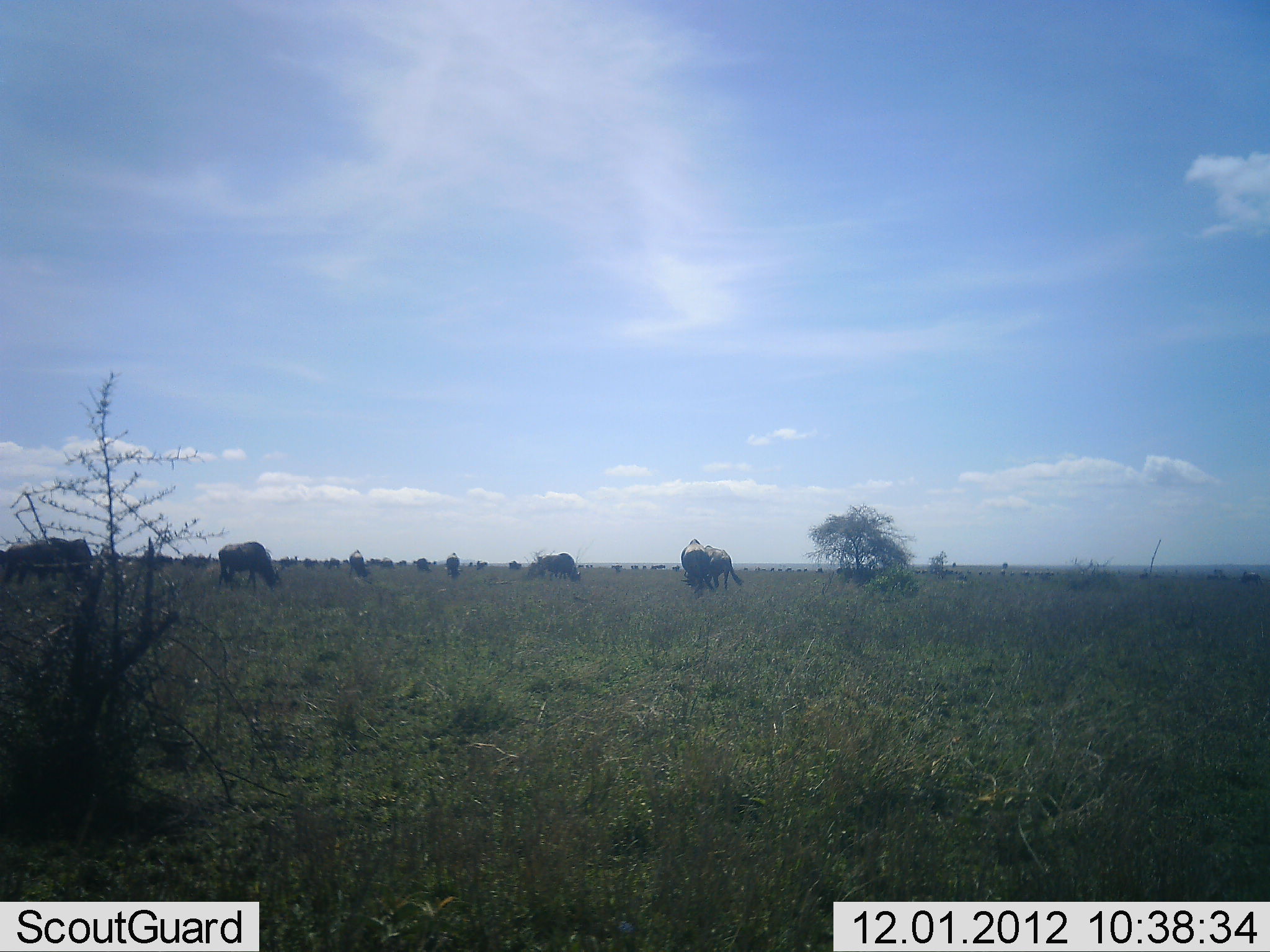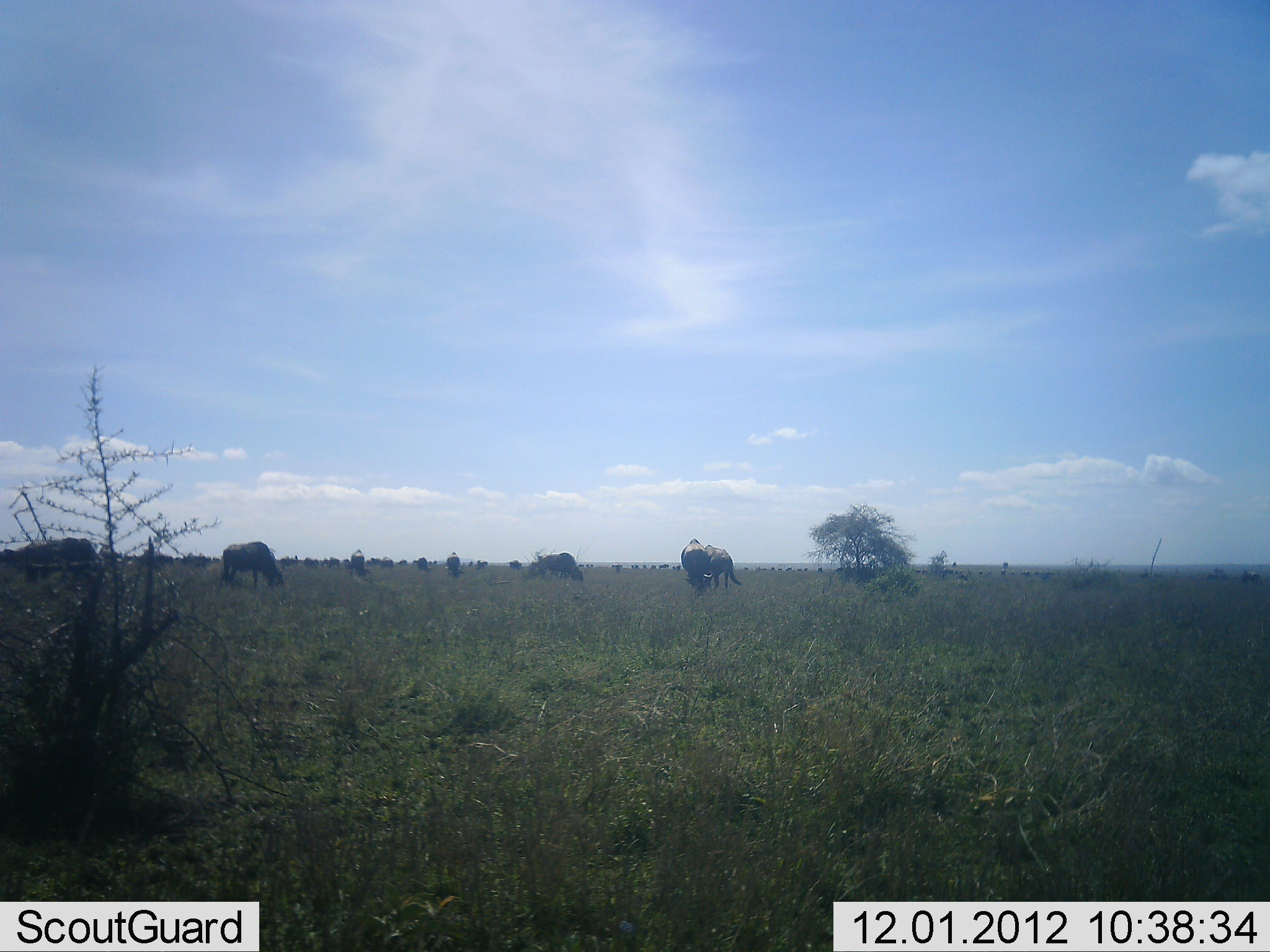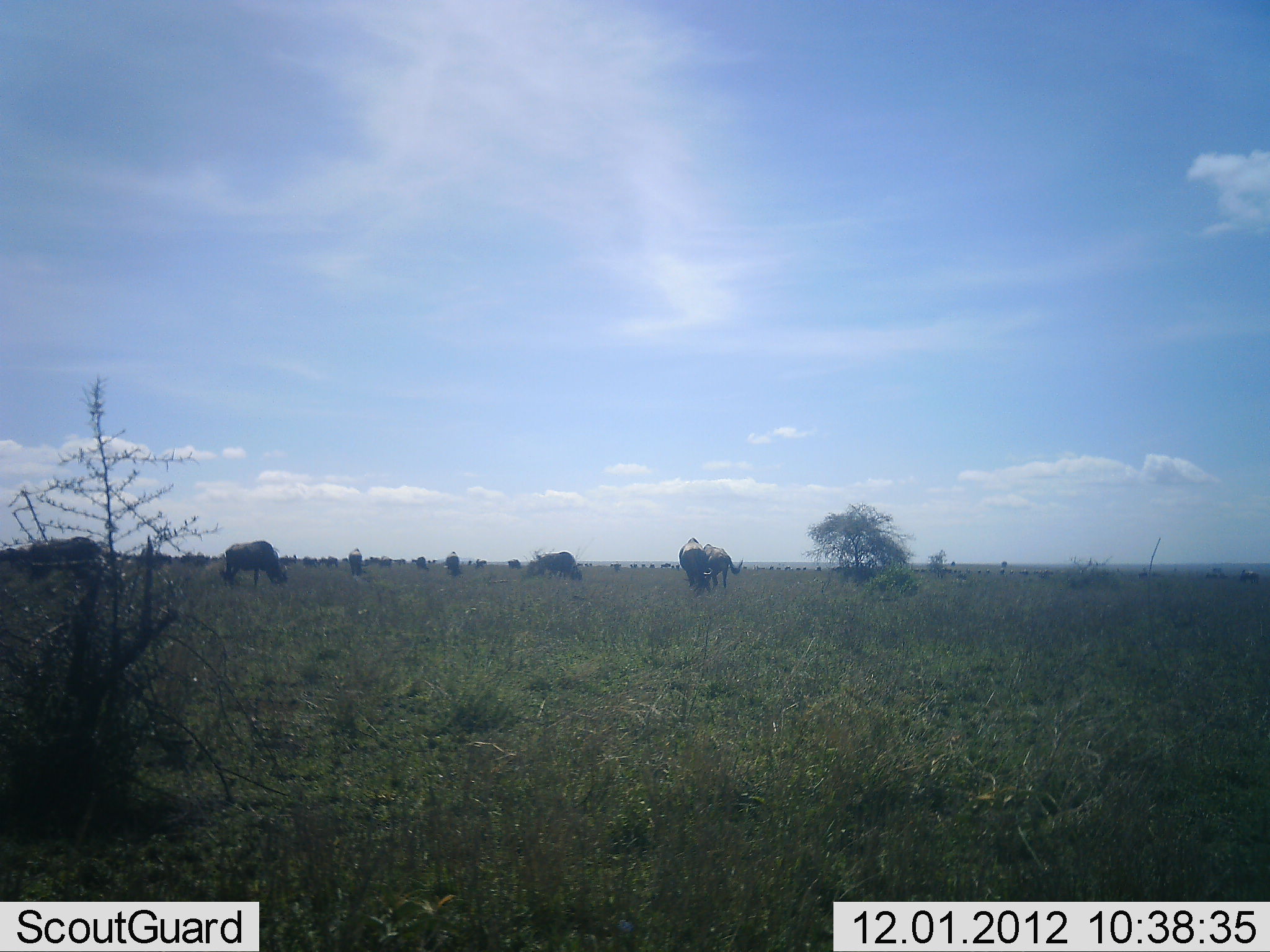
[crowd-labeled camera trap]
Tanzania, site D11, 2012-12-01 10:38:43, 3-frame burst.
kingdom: Animalia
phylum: Chordata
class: Mammalia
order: Artiodactyla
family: Bovidae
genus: Connochaetes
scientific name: Connochaetes taurinus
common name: blue wildebeest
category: wildebeest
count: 11-50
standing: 60%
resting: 0%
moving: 20%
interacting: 0%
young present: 0%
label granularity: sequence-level